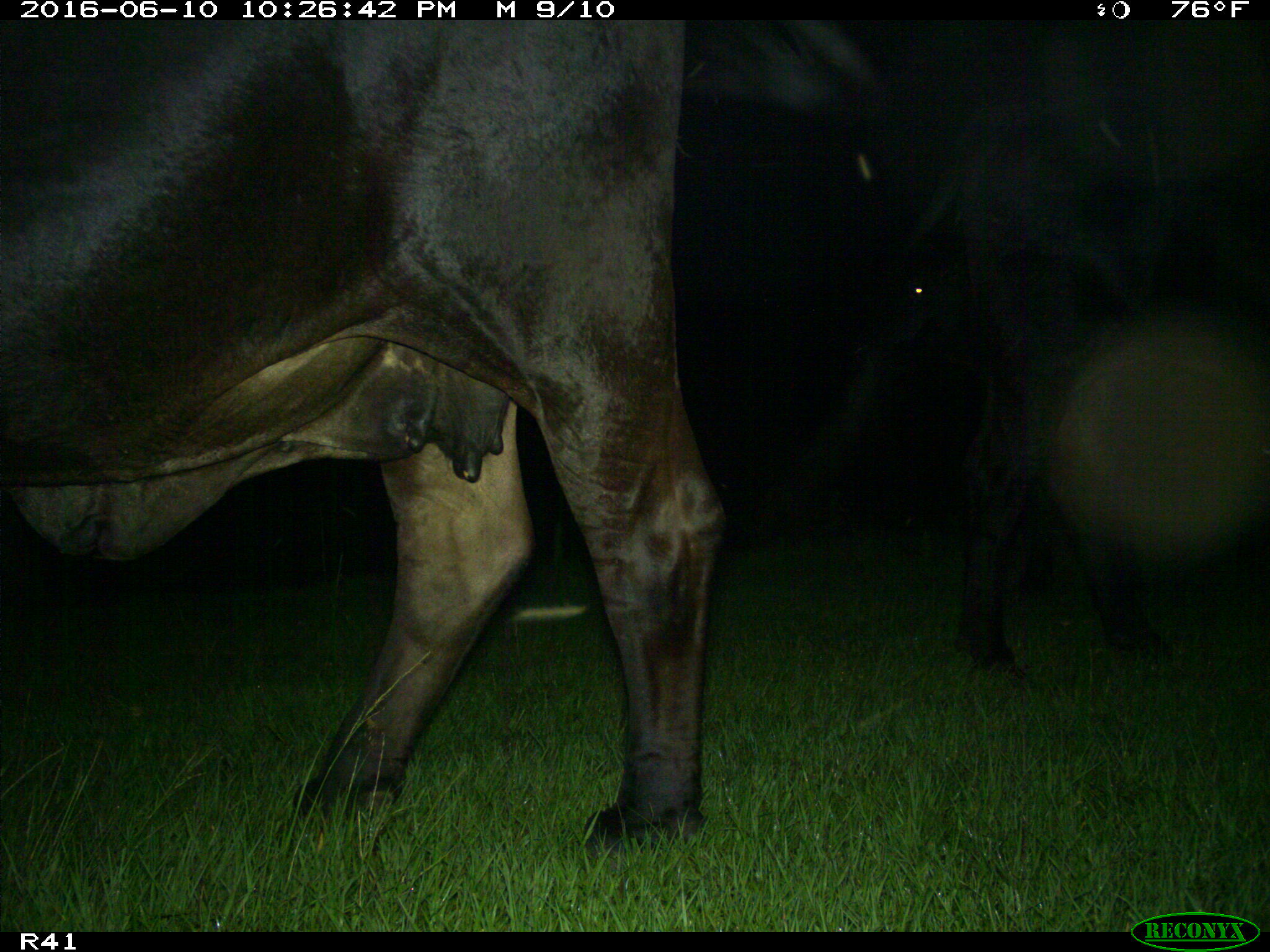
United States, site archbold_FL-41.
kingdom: Animalia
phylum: Chordata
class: Mammalia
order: Artiodactyla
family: Bovidae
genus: Bos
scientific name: Bos taurus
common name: domestic cow